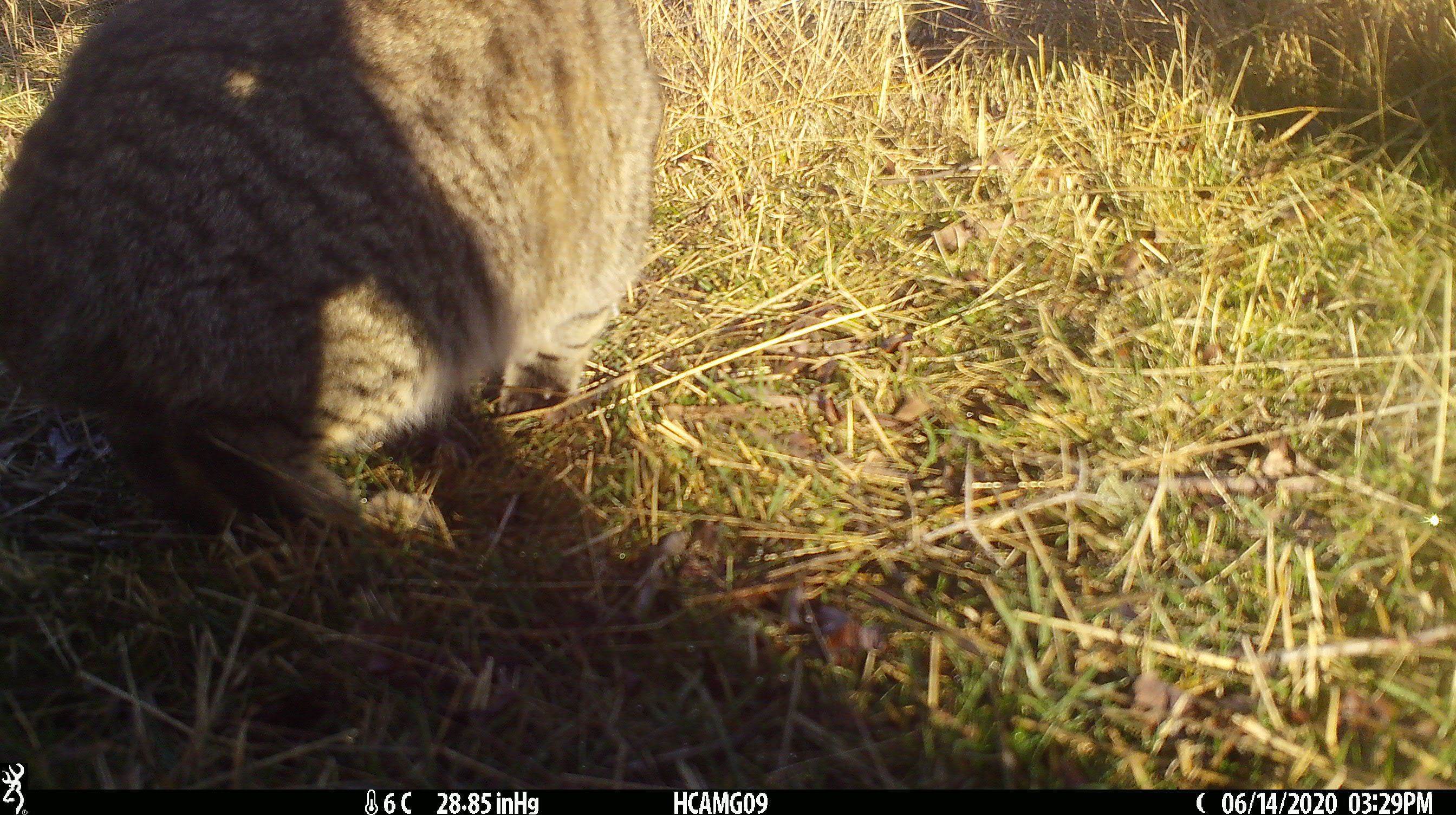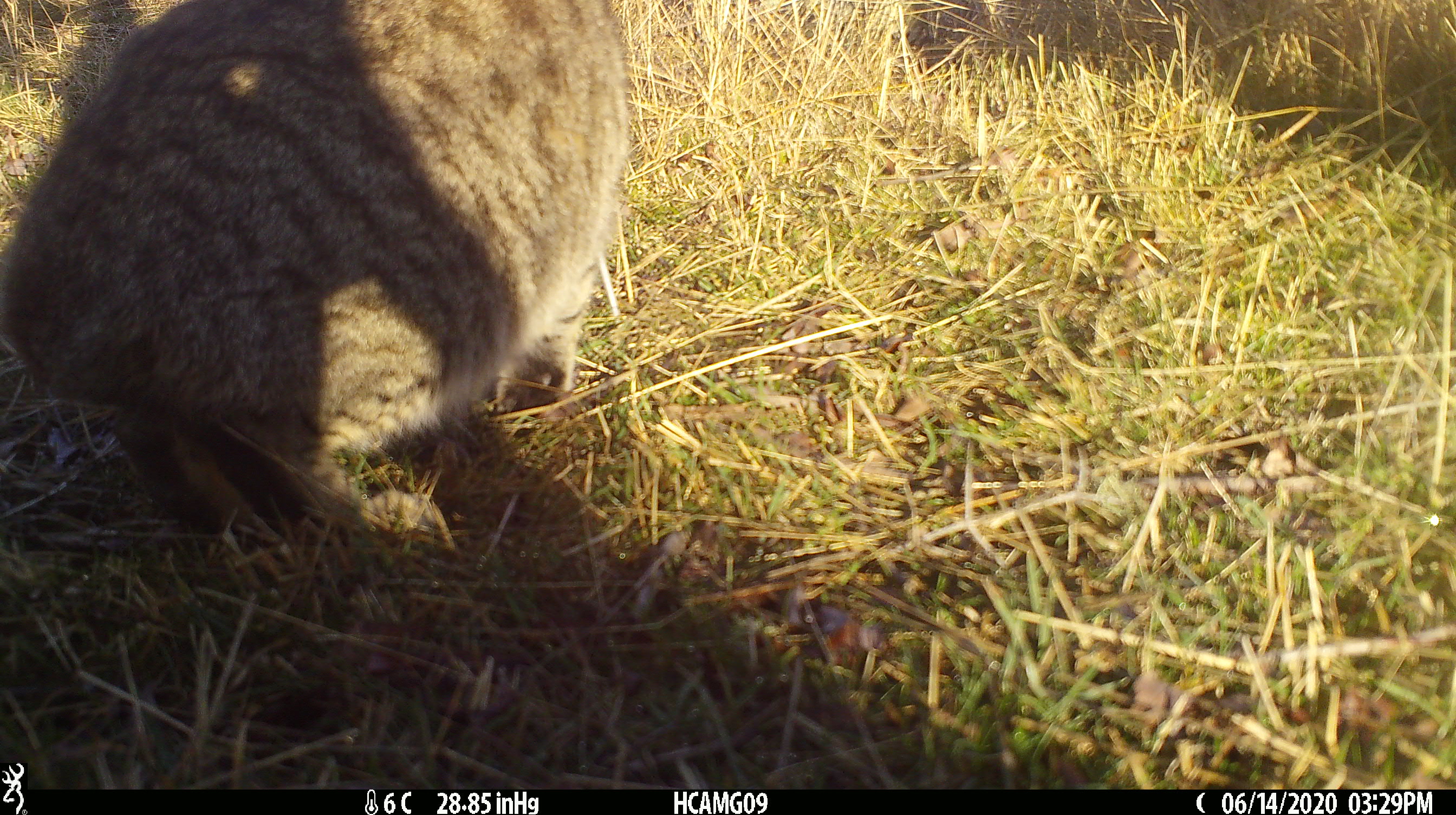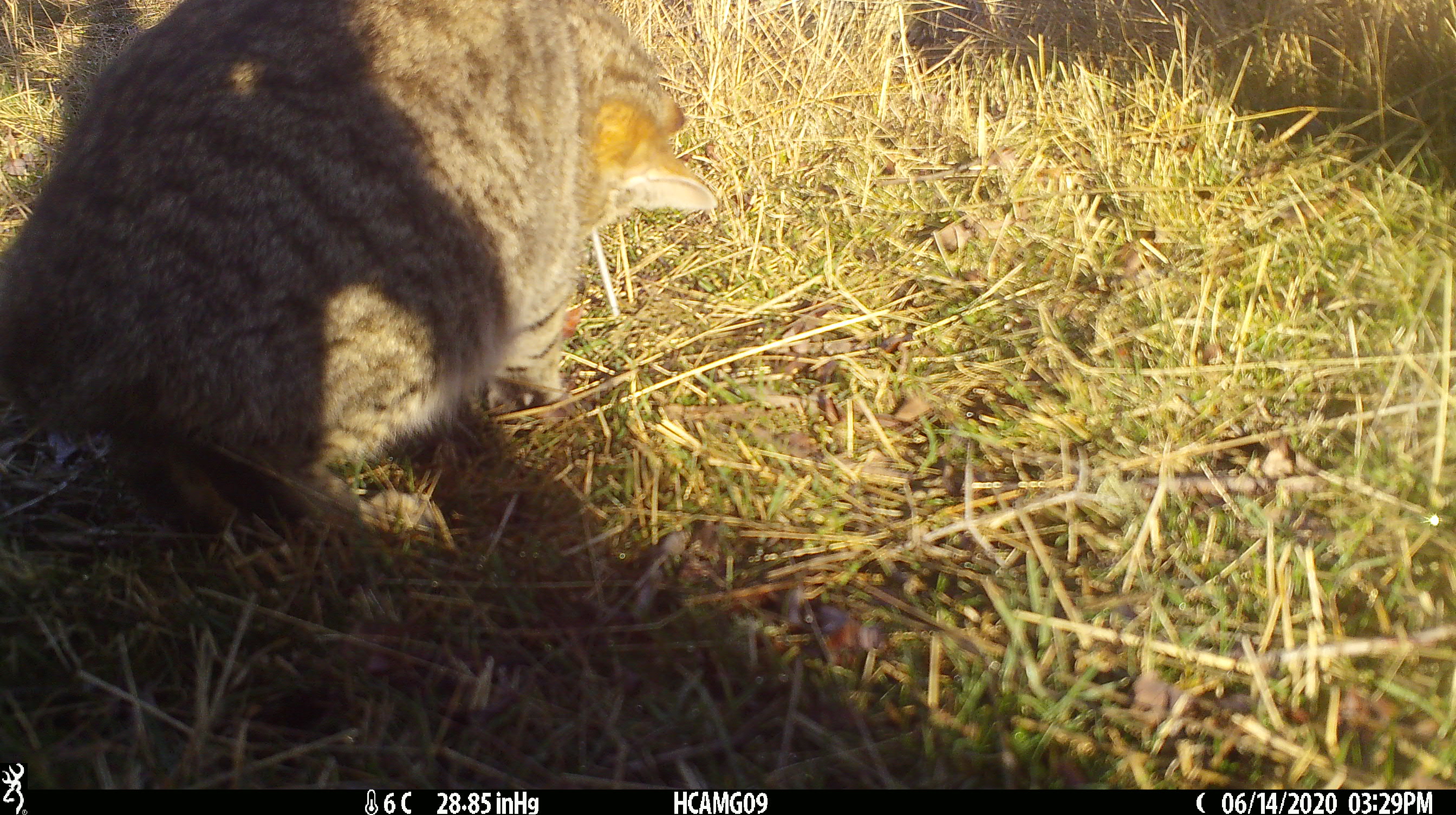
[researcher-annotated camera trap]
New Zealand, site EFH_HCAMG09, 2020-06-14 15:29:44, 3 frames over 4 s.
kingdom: Animalia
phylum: Chordata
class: Mammalia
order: Carnivora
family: Felidae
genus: Felis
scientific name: Felis catus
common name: domestic cat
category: cat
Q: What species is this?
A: Cat (domestic cat) (Felis catus).